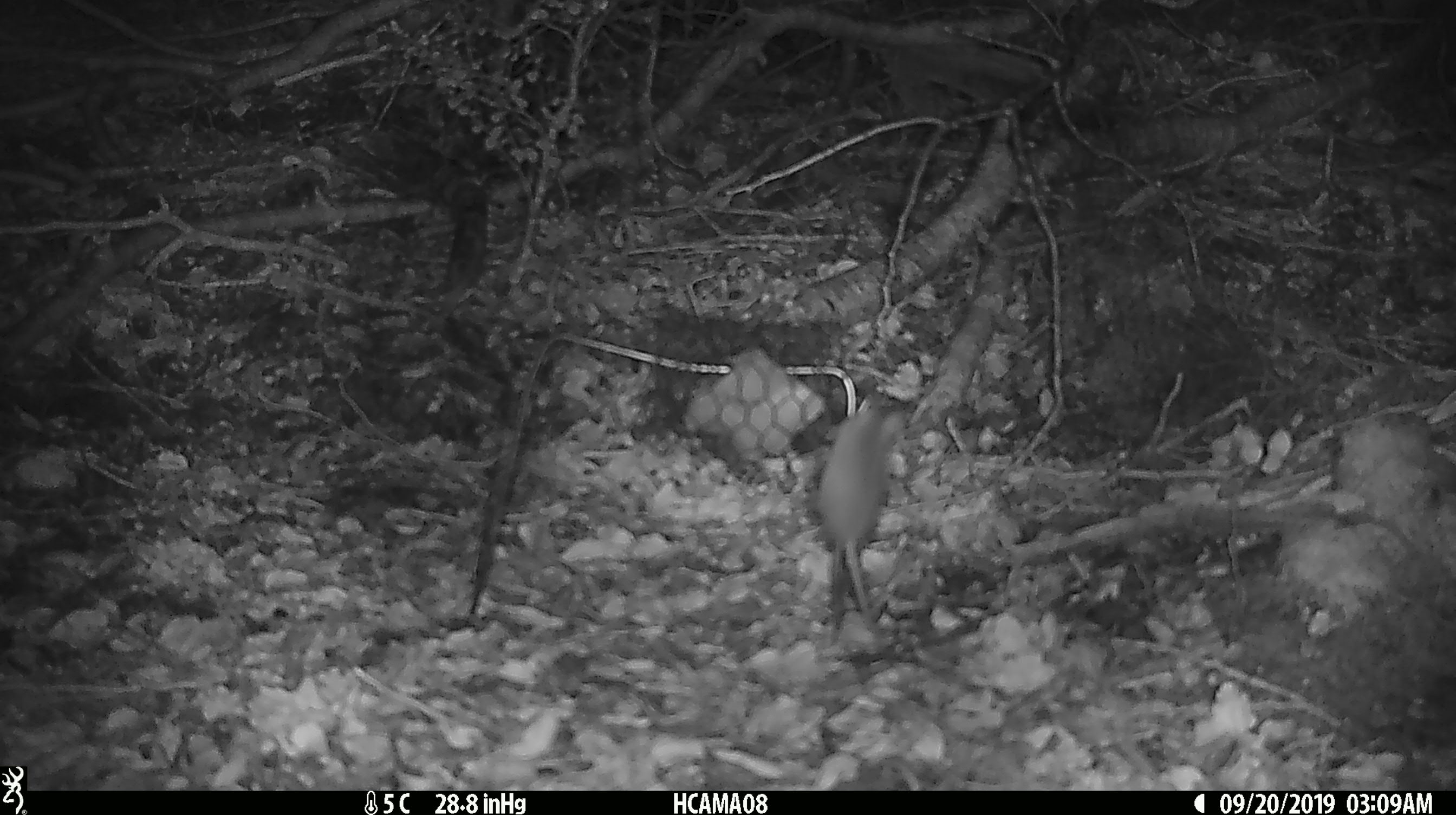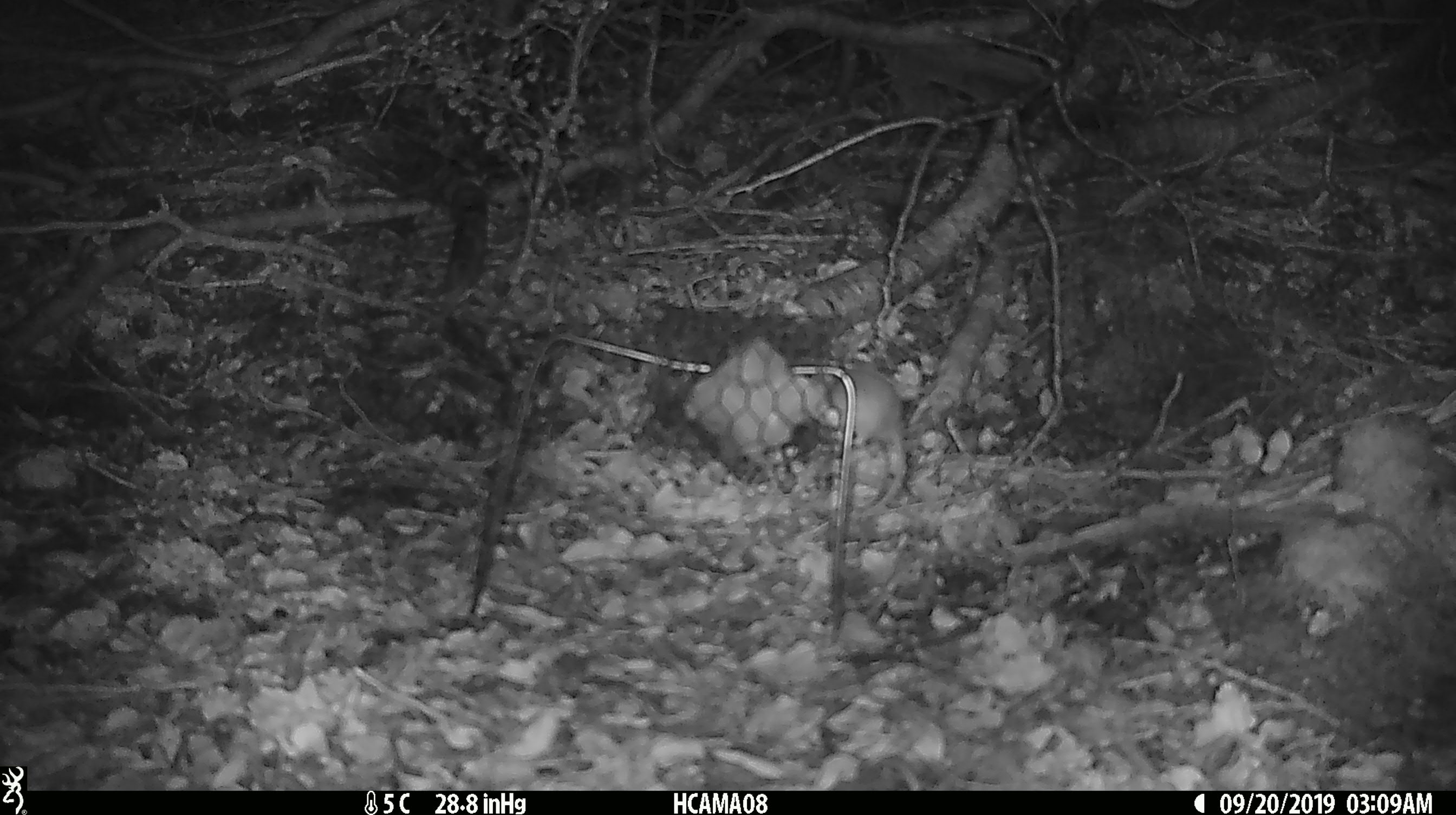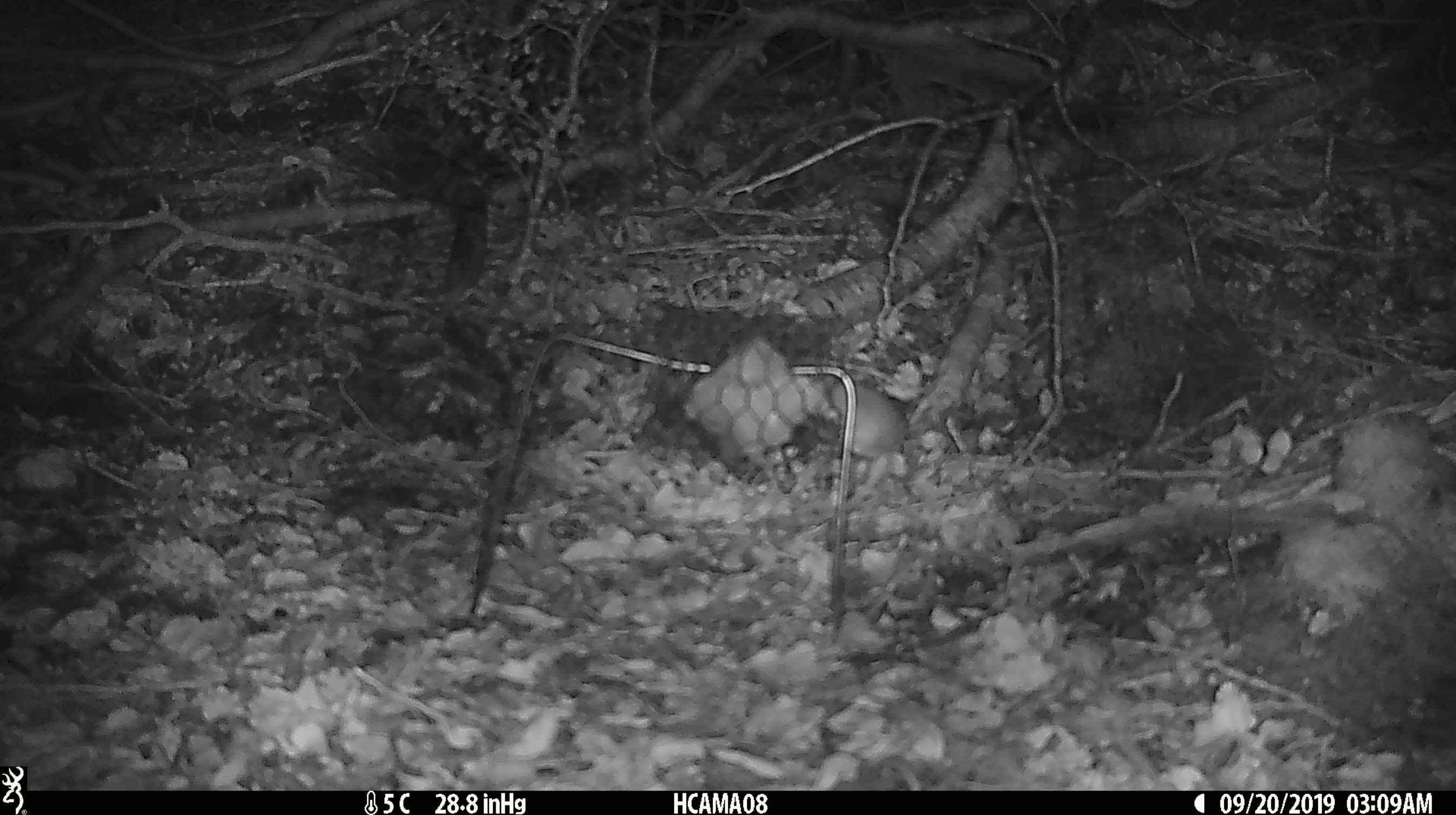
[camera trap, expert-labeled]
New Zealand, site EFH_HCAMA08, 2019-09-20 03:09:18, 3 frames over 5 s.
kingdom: Animalia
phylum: Chordata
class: Mammalia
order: Rodentia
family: Muridae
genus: Mus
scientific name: Mus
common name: mouse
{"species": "mouse (Mus)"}